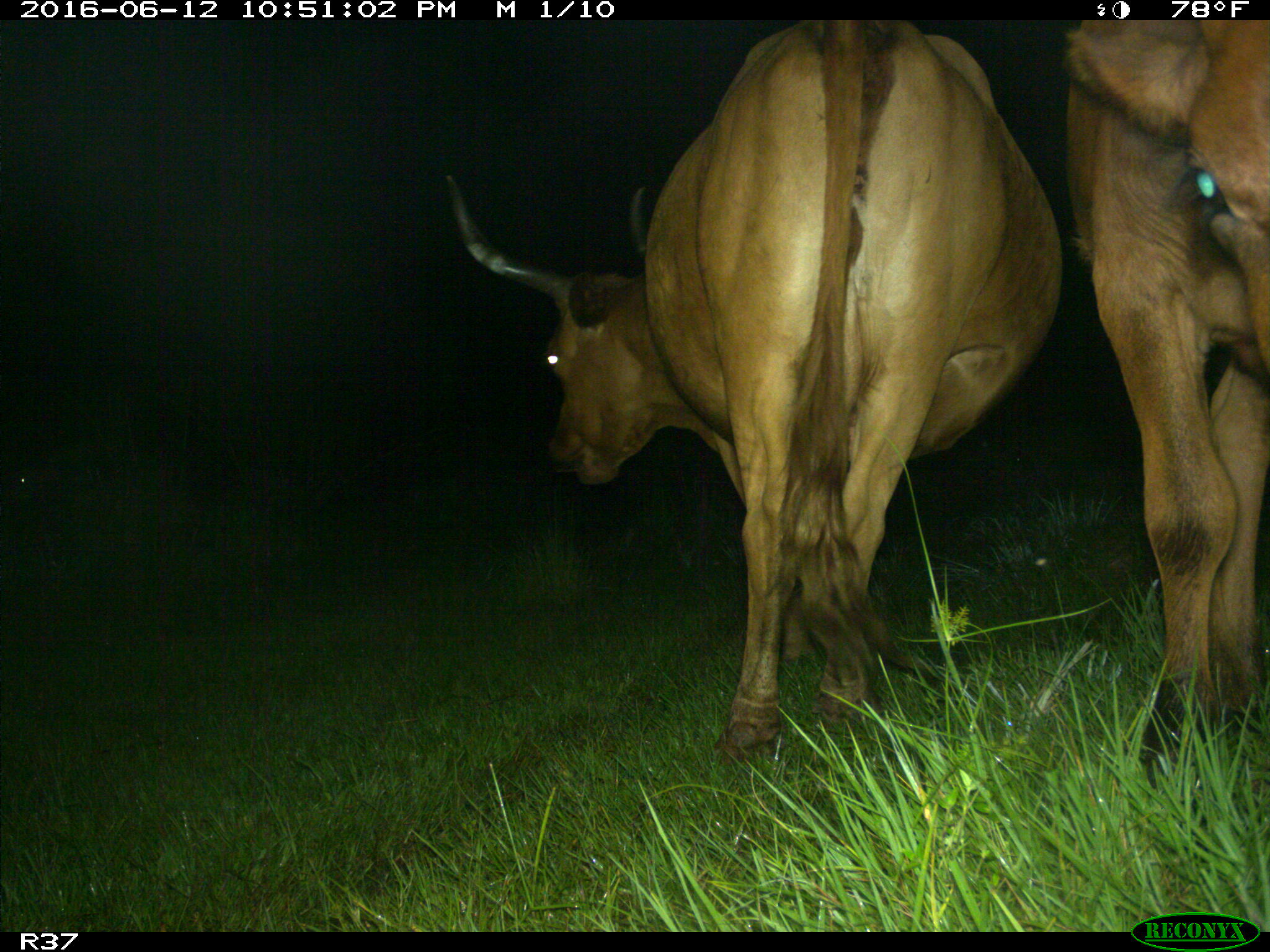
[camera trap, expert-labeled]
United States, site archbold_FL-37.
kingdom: Animalia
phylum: Chordata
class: Mammalia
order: Artiodactyla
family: Bovidae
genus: Bos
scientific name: Bos taurus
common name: domestic cow